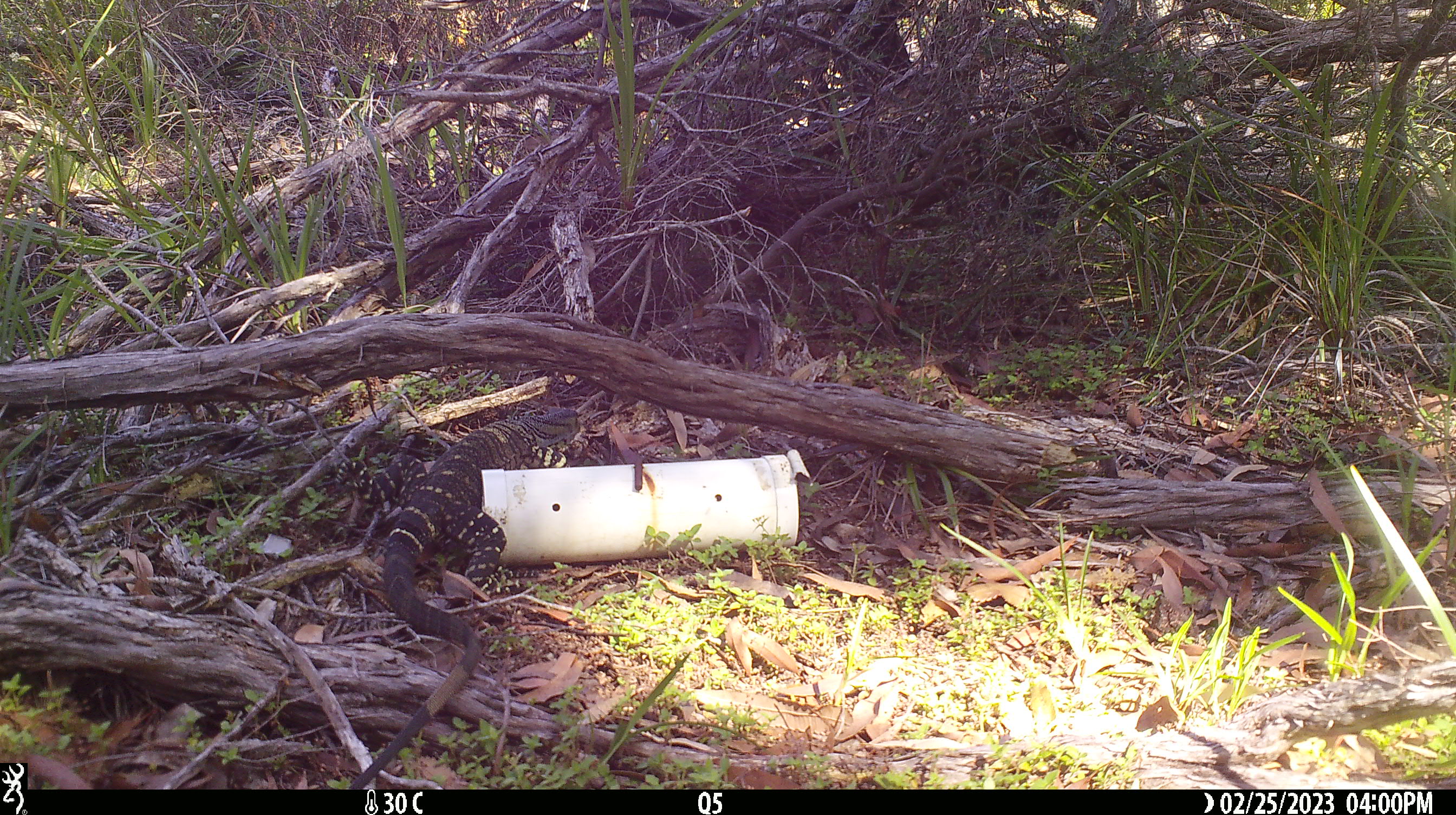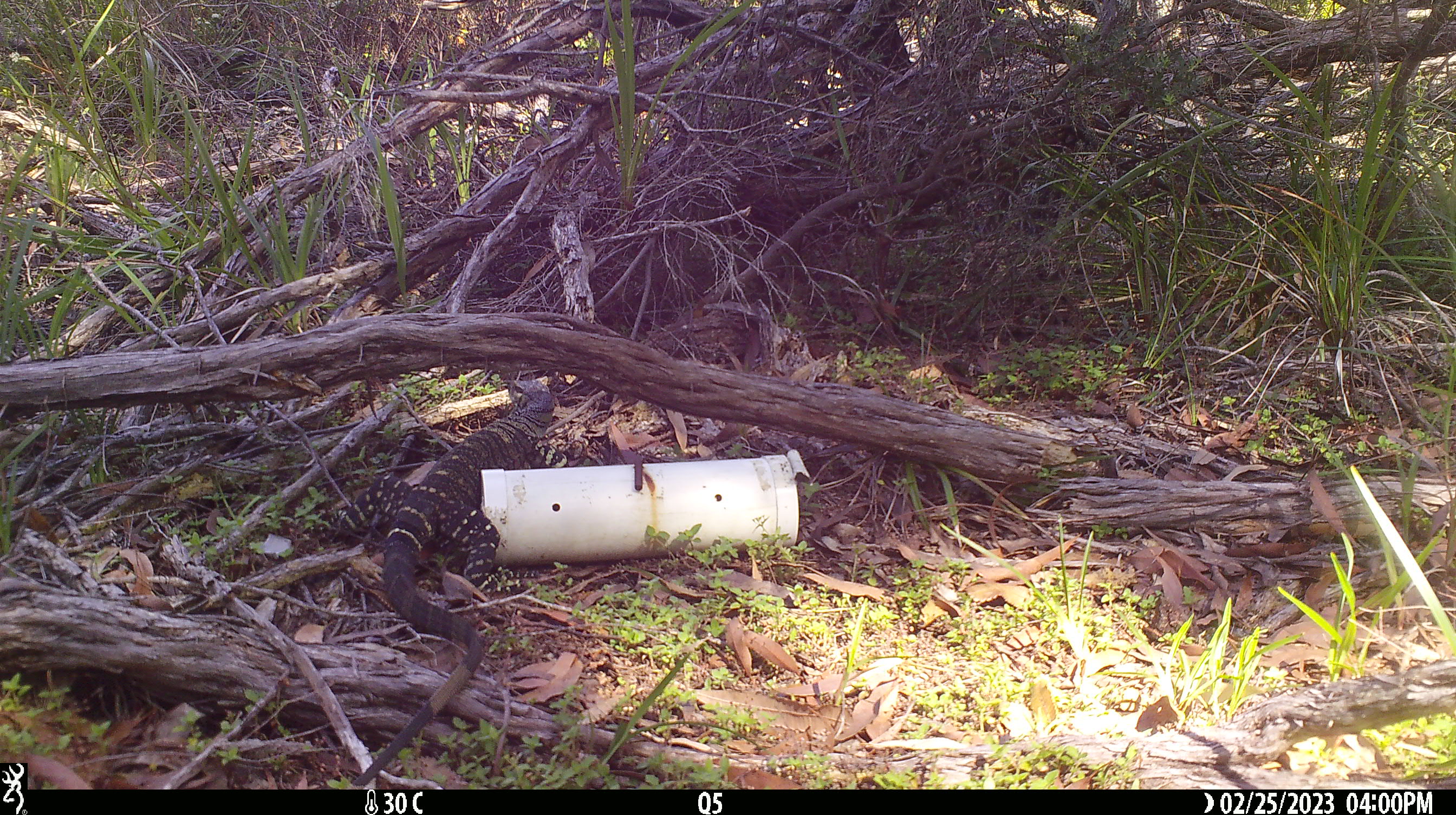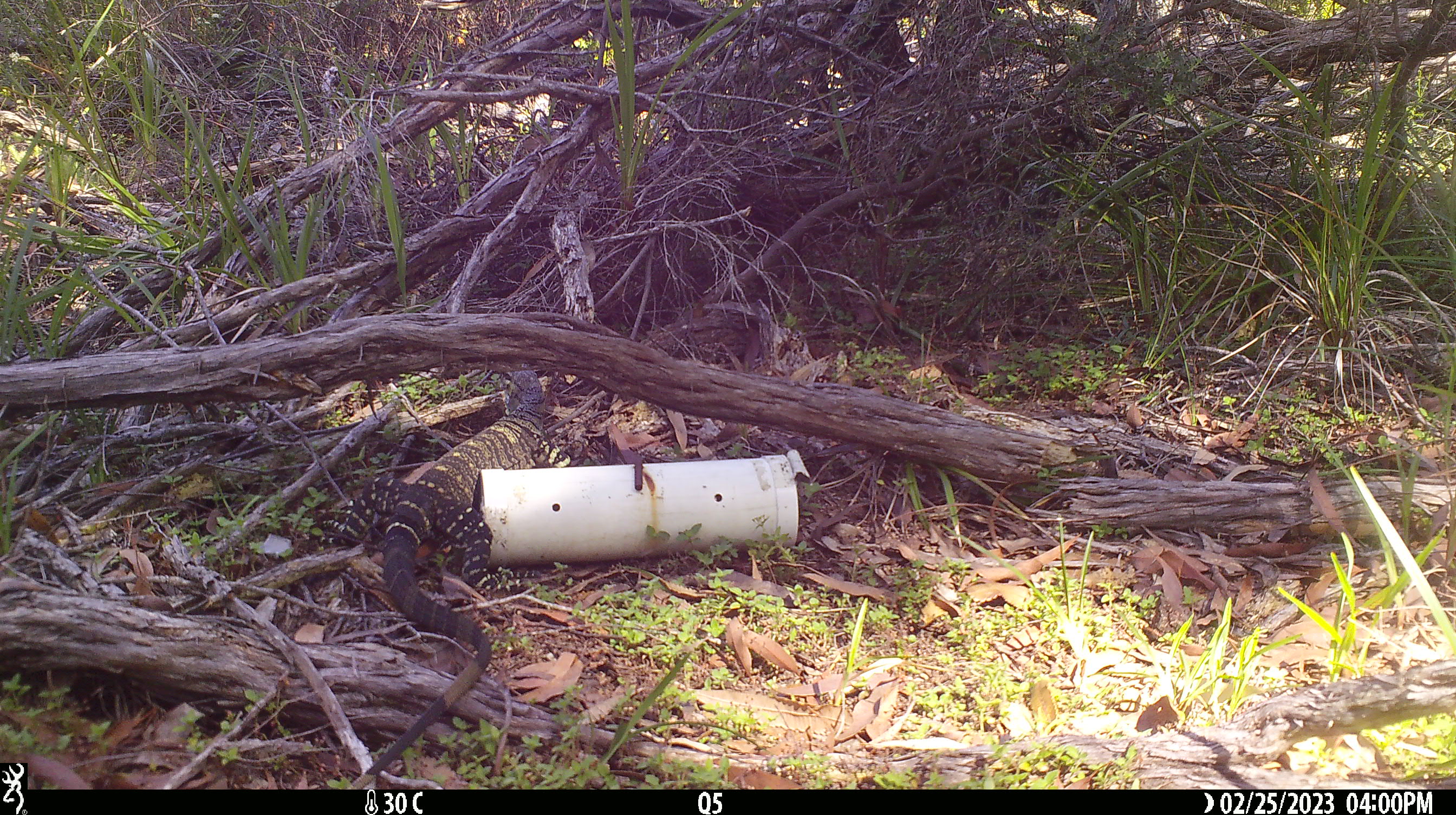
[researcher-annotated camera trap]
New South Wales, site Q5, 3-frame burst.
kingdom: Animalia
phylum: Chordata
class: Reptilia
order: Squamata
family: Varanidae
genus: Varanus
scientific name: Varanus varius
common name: lace monitor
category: goanna